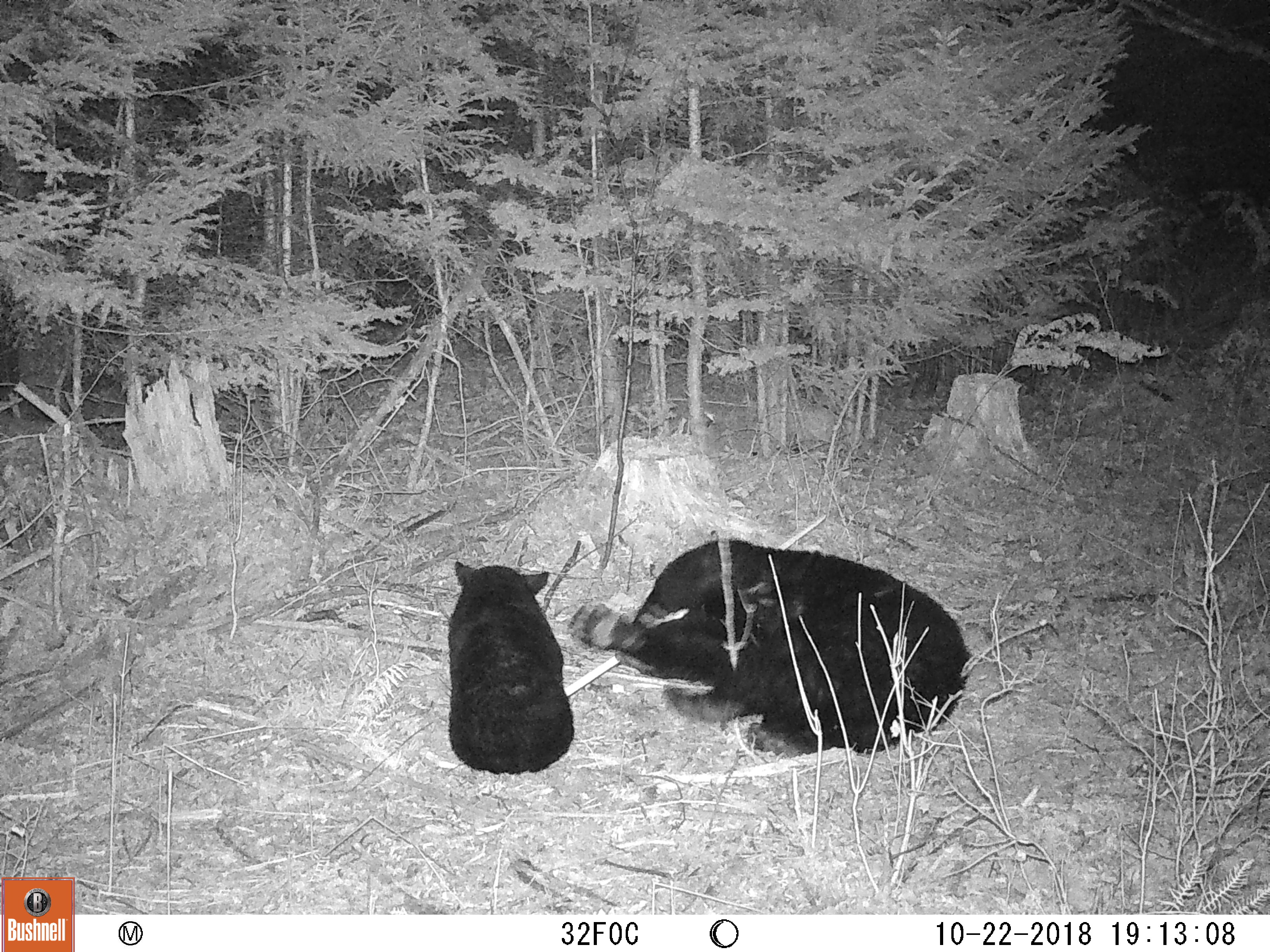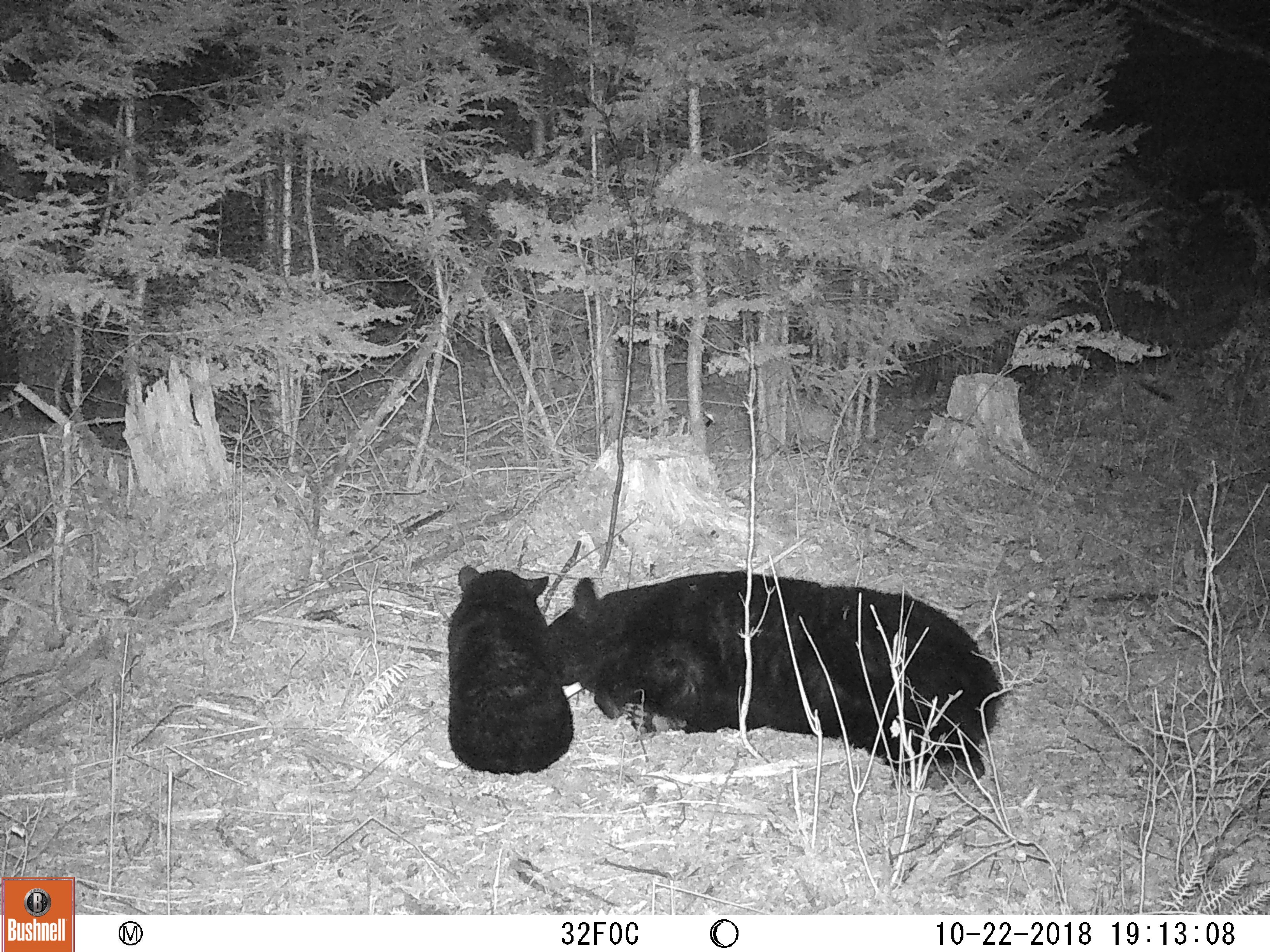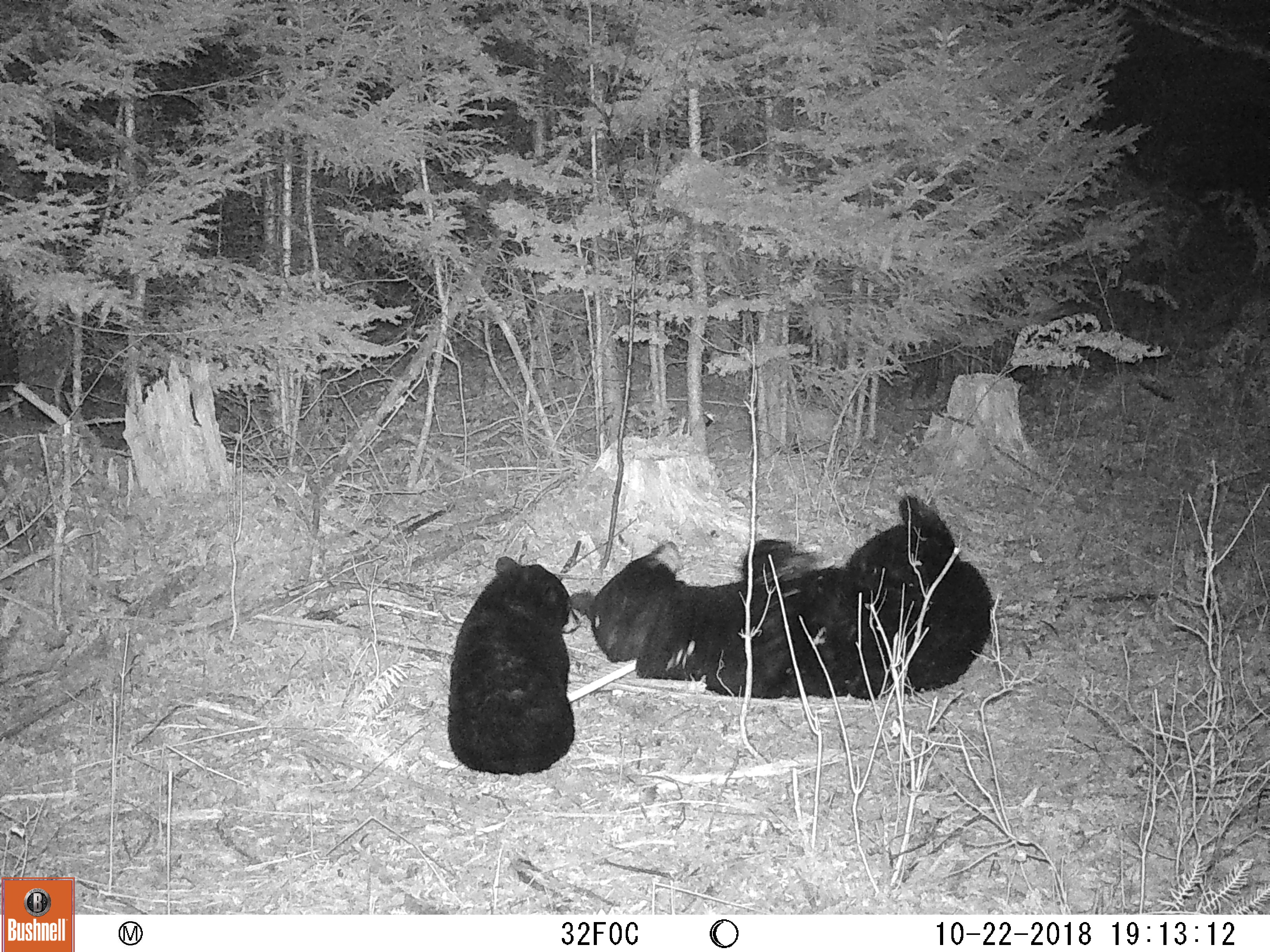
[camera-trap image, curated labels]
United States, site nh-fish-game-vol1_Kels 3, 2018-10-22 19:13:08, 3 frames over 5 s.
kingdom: Animalia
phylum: Chordata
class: Mammalia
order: Carnivora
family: Ursidae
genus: Ursus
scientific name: Ursus americanus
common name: black bear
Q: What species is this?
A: Black bear (Ursus americanus).